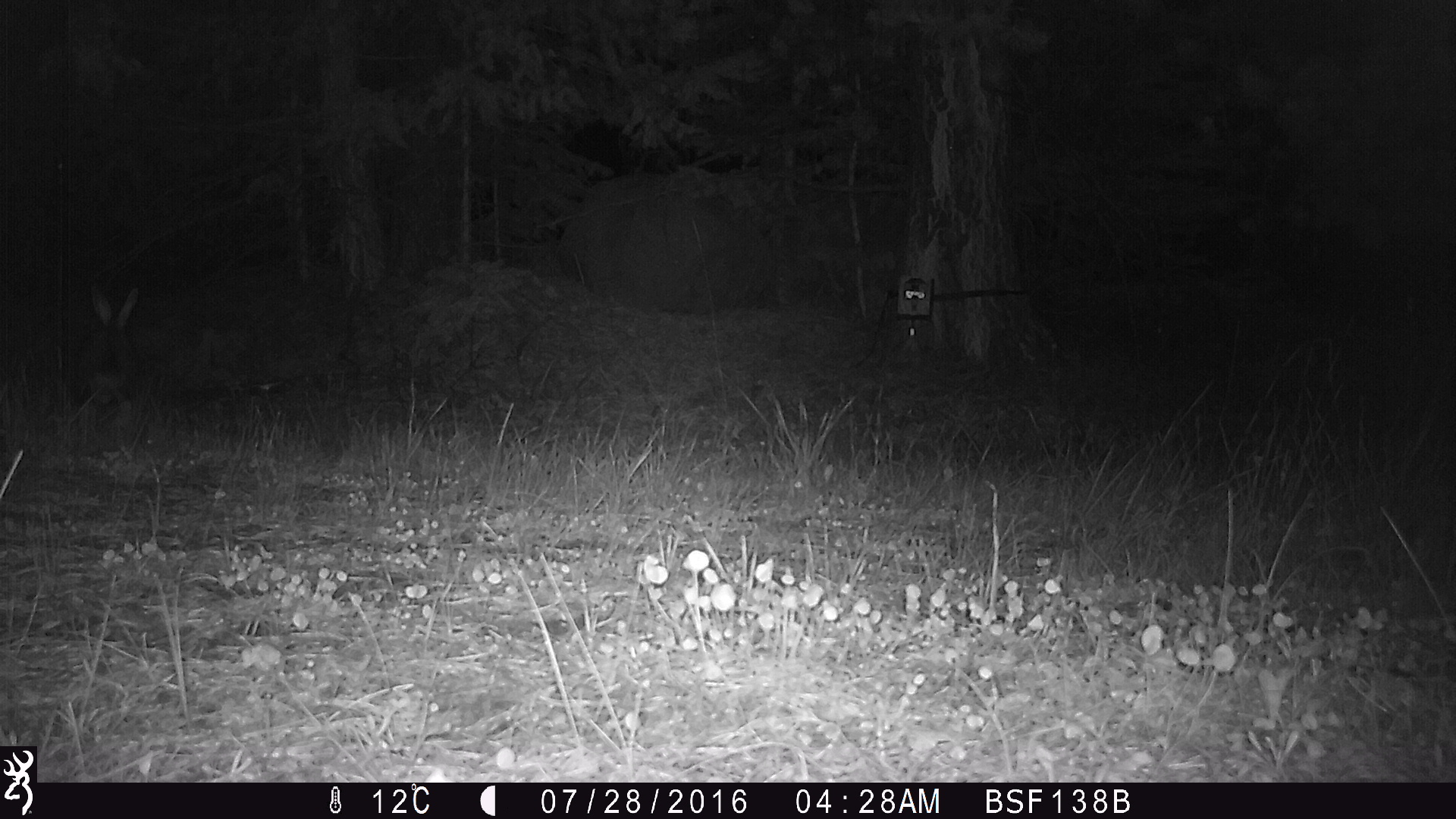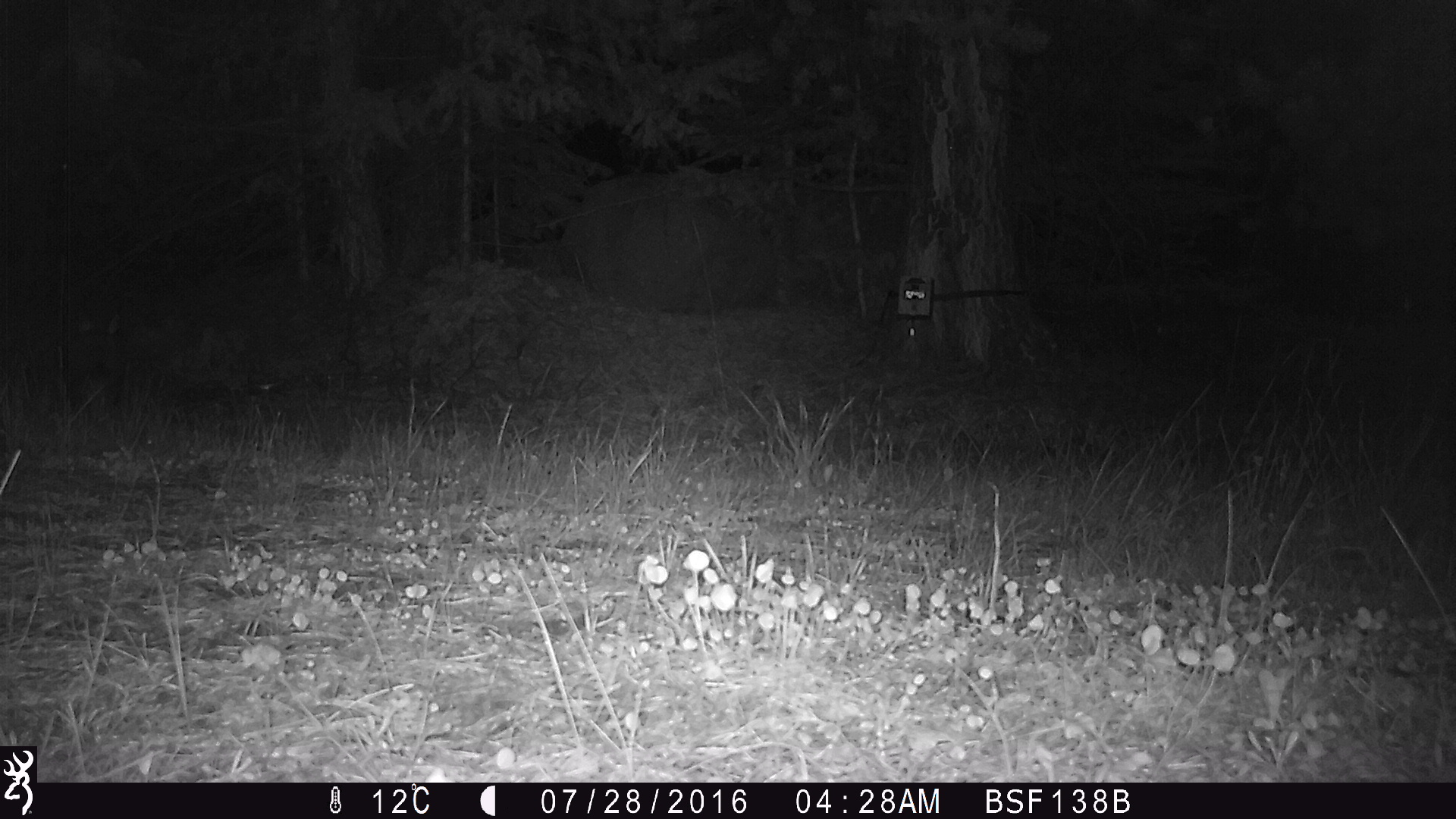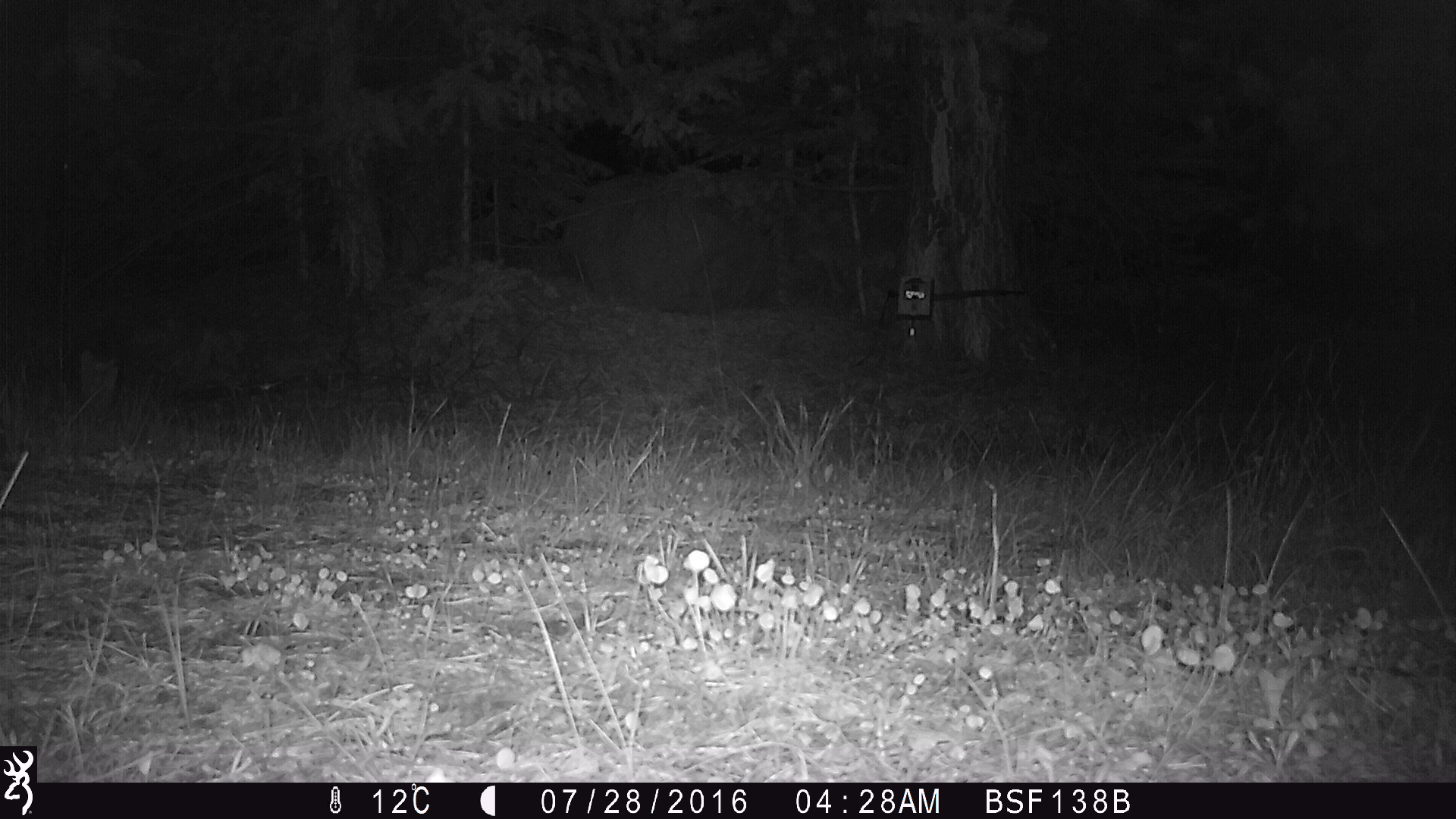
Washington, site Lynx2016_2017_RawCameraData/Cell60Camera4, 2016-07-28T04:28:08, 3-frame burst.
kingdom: Animalia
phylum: Chordata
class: Mammalia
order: Lagomorpha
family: Leporidae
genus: Lepus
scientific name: Lepus americanus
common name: snowshoe hare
Lepus americanus (snowshoe hare). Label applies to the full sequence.